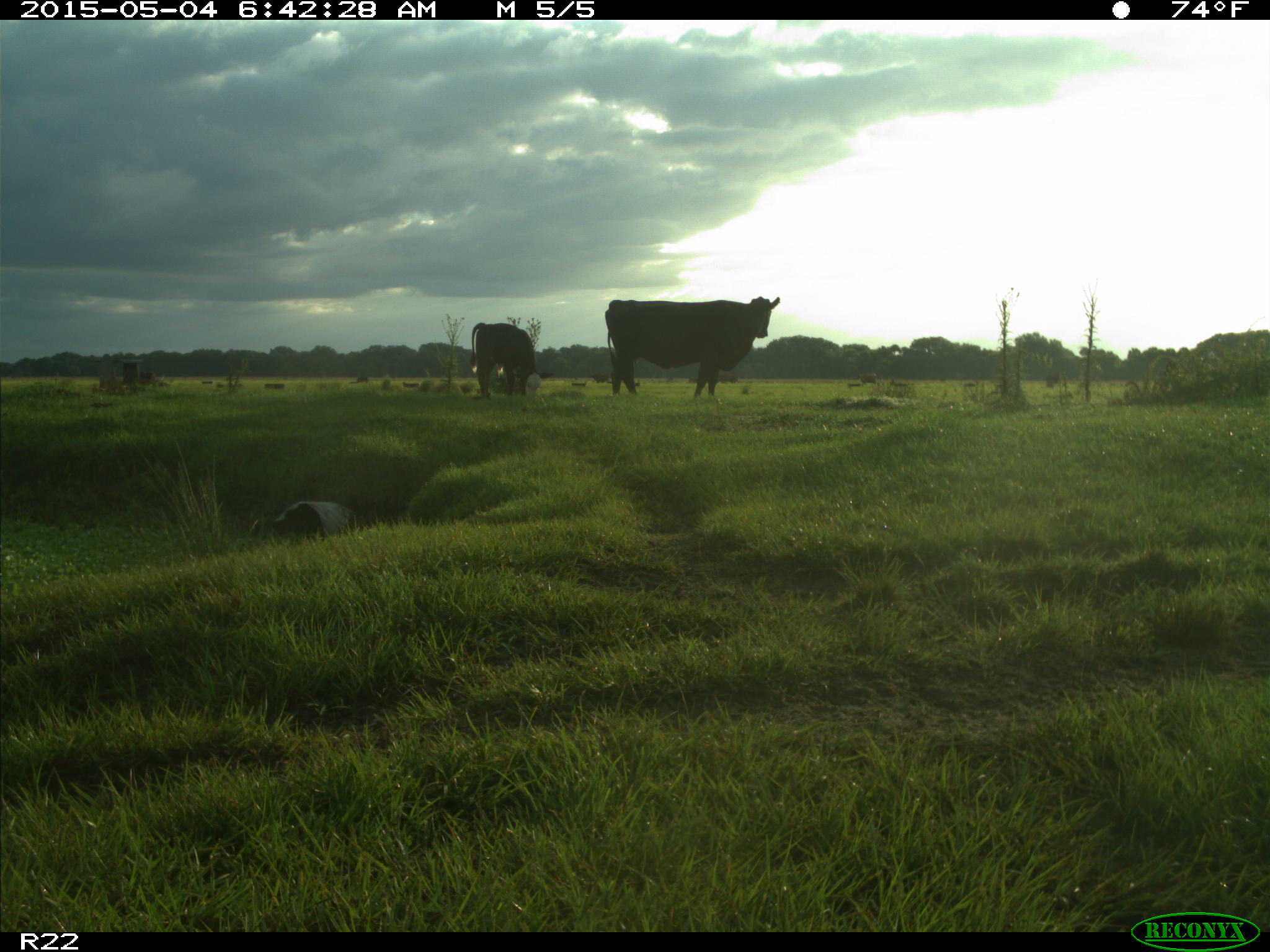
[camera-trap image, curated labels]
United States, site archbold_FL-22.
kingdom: Animalia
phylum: Chordata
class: Mammalia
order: Artiodactyla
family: Bovidae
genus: Bos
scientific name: Bos taurus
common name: domestic cow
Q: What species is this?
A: Bos taurus (domestic cow).